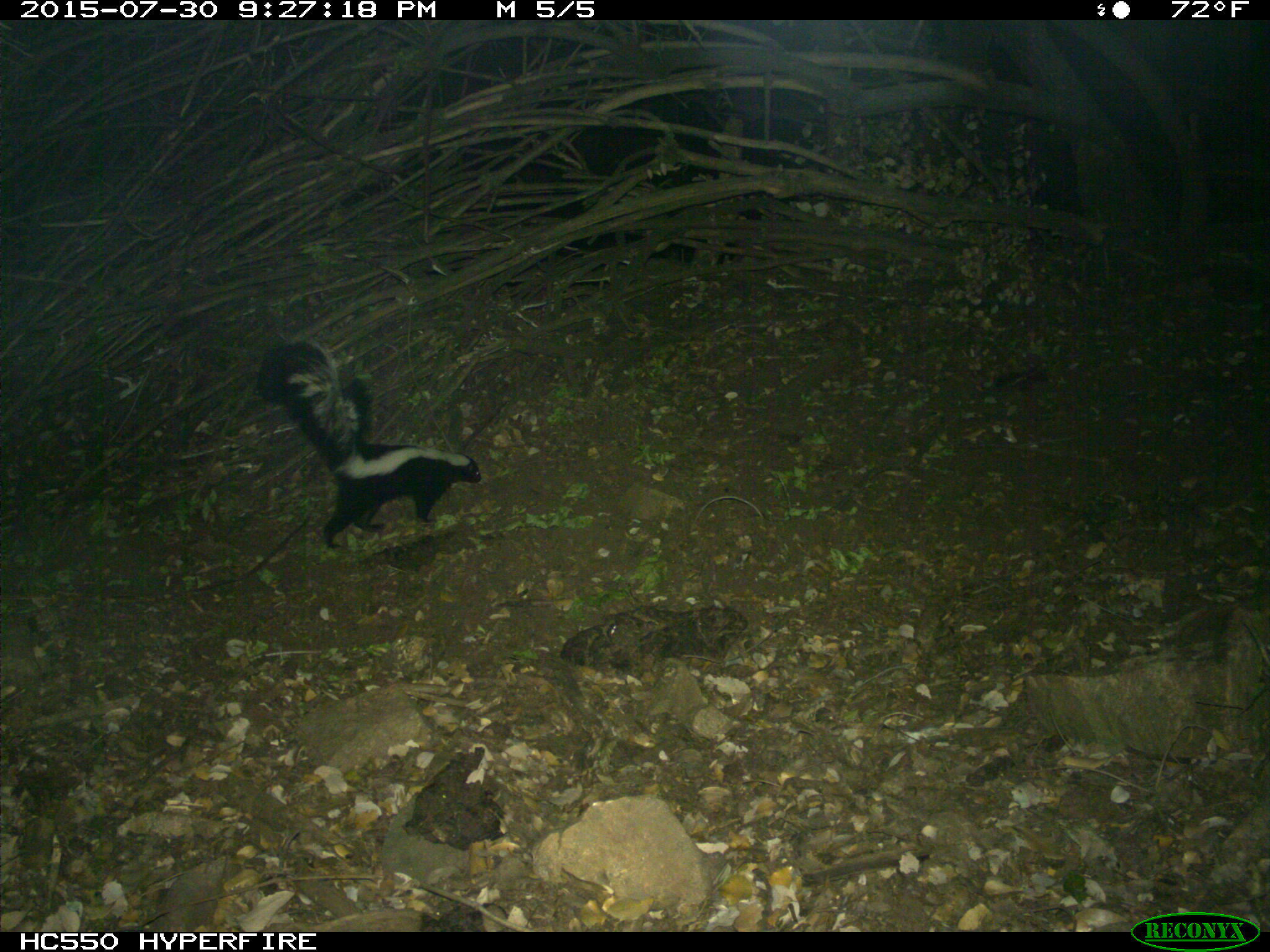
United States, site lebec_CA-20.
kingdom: Animalia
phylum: Chordata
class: Mammalia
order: Carnivora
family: Mephitidae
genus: Mephitis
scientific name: Mephitis mephitis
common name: striped skunk